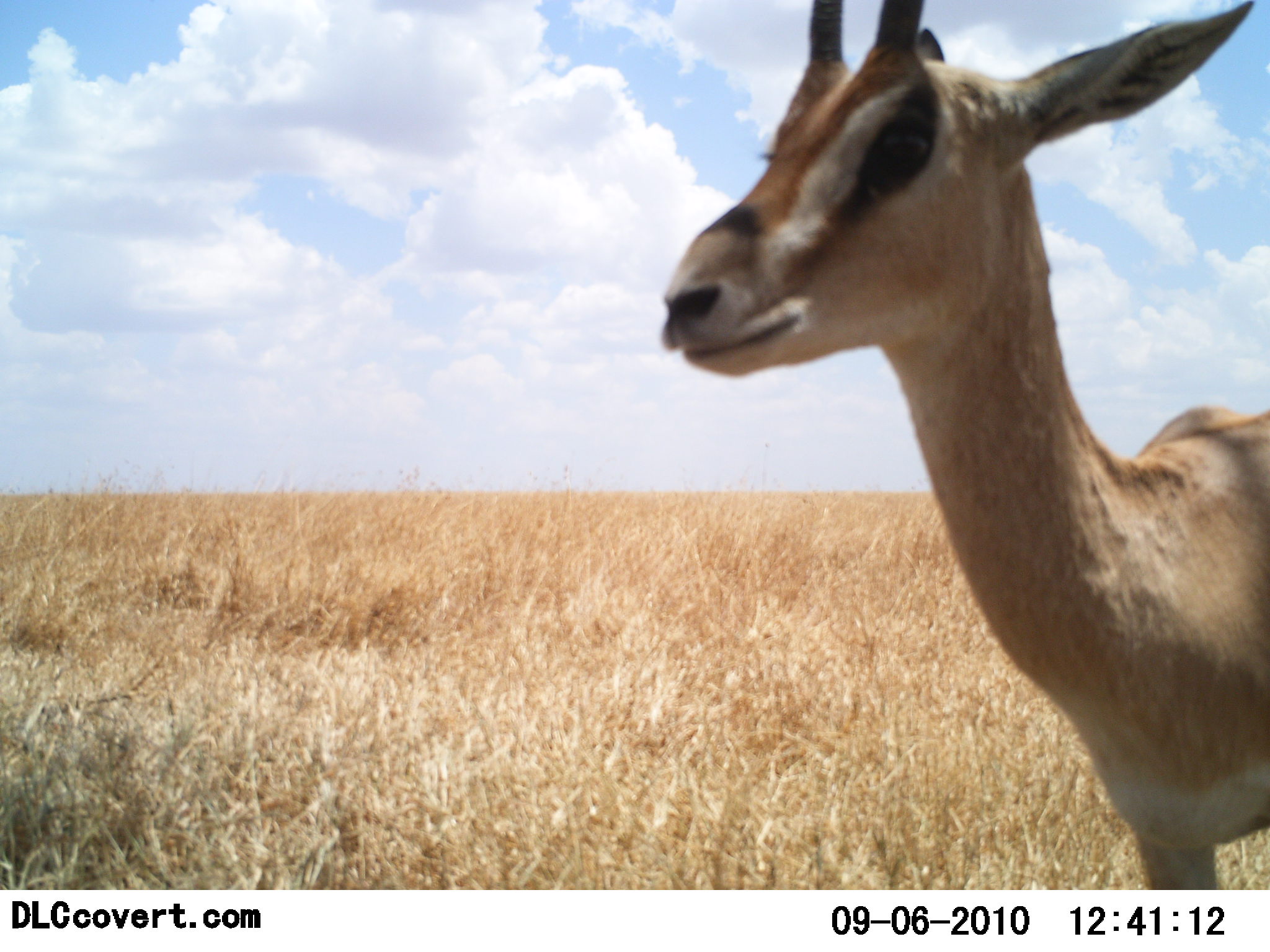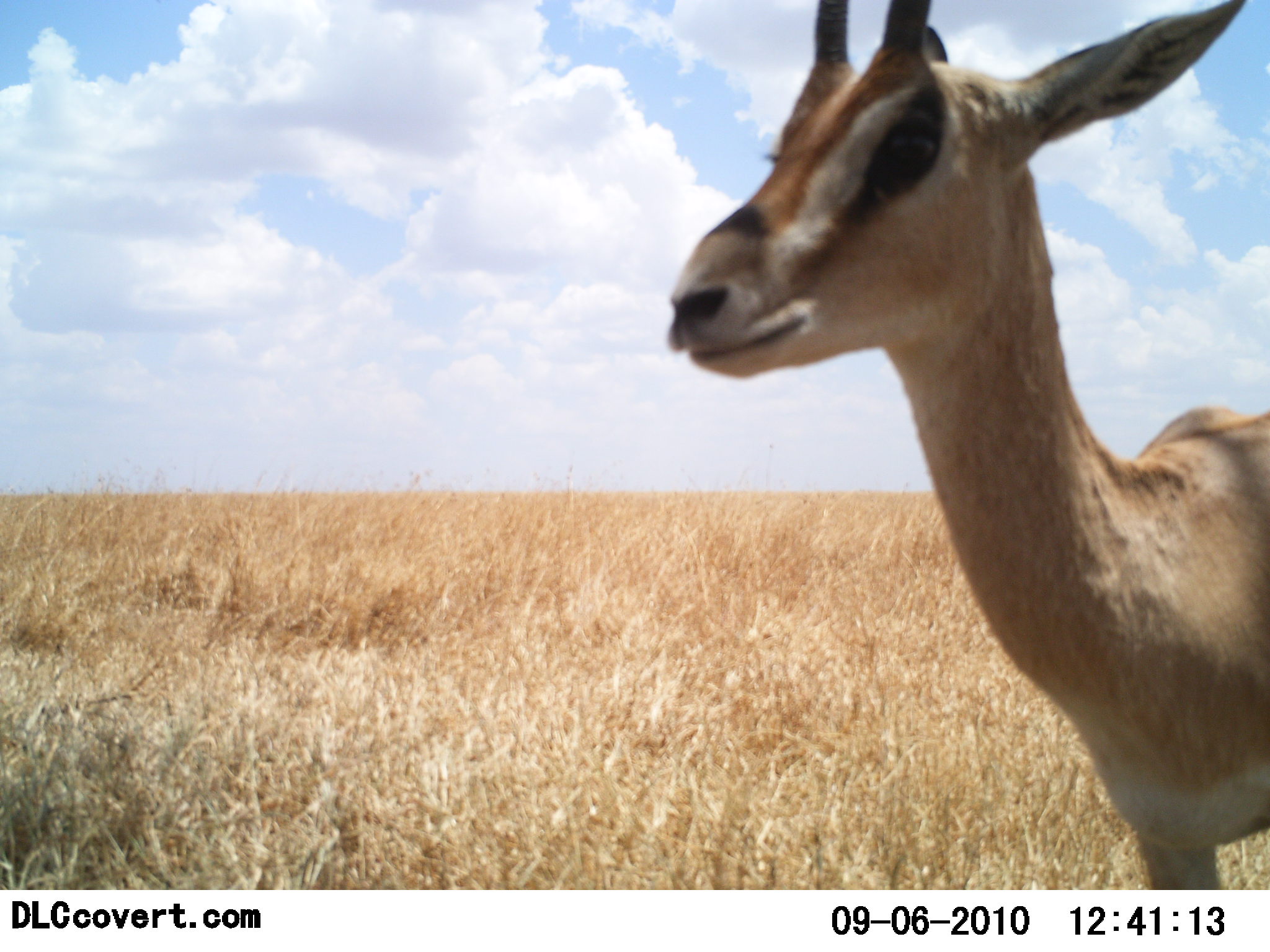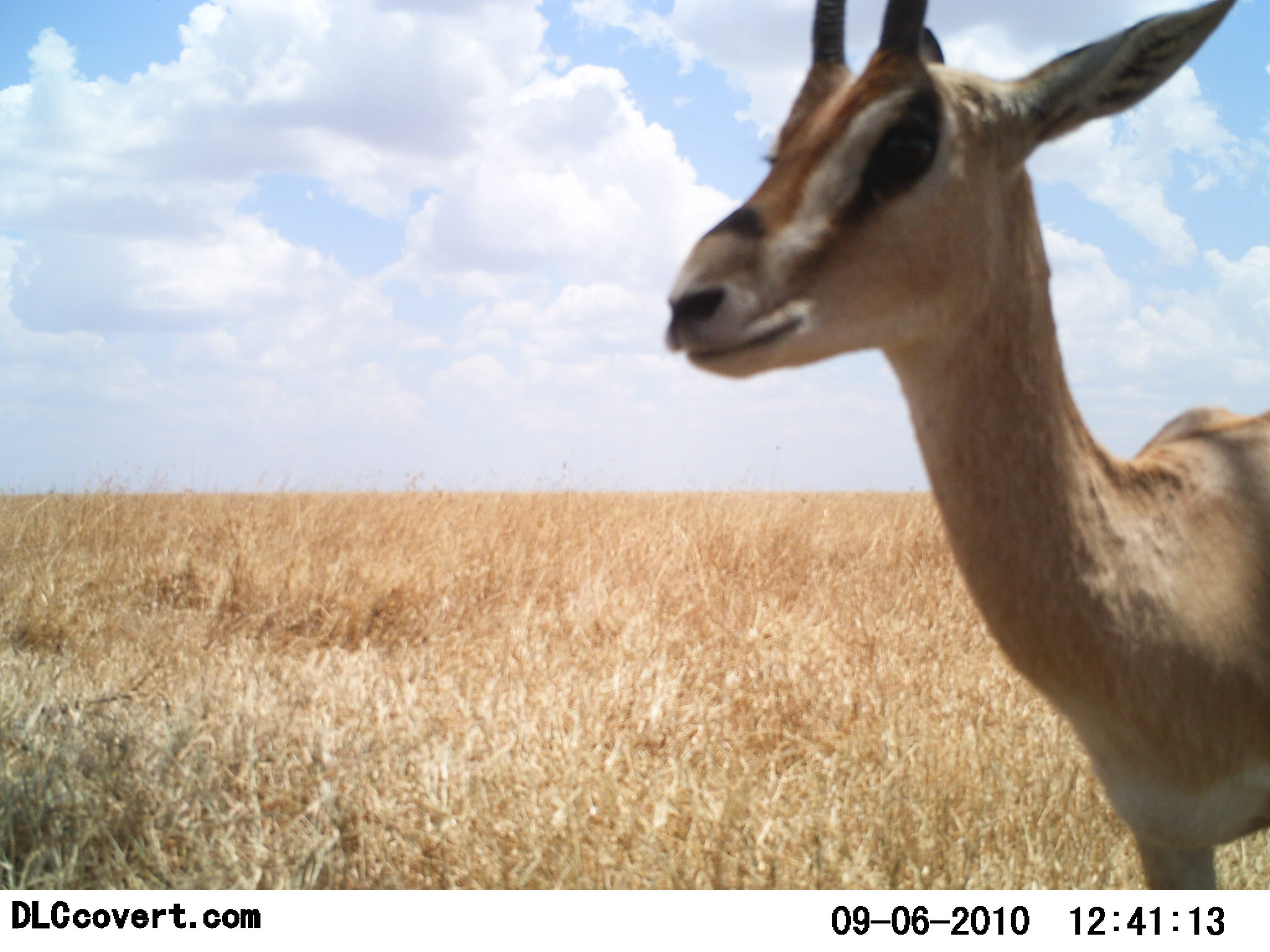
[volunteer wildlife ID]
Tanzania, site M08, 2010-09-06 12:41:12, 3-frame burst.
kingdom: Animalia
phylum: Chordata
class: Mammalia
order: Artiodactyla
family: Bovidae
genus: Nanger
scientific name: Nanger granti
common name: grant's gazelle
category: gazellegrants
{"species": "gazellegrants (grant's gazelle) (Nanger granti)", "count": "1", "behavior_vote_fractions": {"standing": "93%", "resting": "0%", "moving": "0%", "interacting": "7%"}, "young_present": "0%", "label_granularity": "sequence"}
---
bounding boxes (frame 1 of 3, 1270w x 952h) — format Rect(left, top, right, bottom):
animal: Rect(662, 1, 1270, 888)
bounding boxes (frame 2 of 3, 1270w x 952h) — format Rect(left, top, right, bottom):
animal: Rect(667, 1, 1270, 888)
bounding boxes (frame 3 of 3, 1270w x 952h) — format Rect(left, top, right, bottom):
animal: Rect(664, 1, 1270, 888)